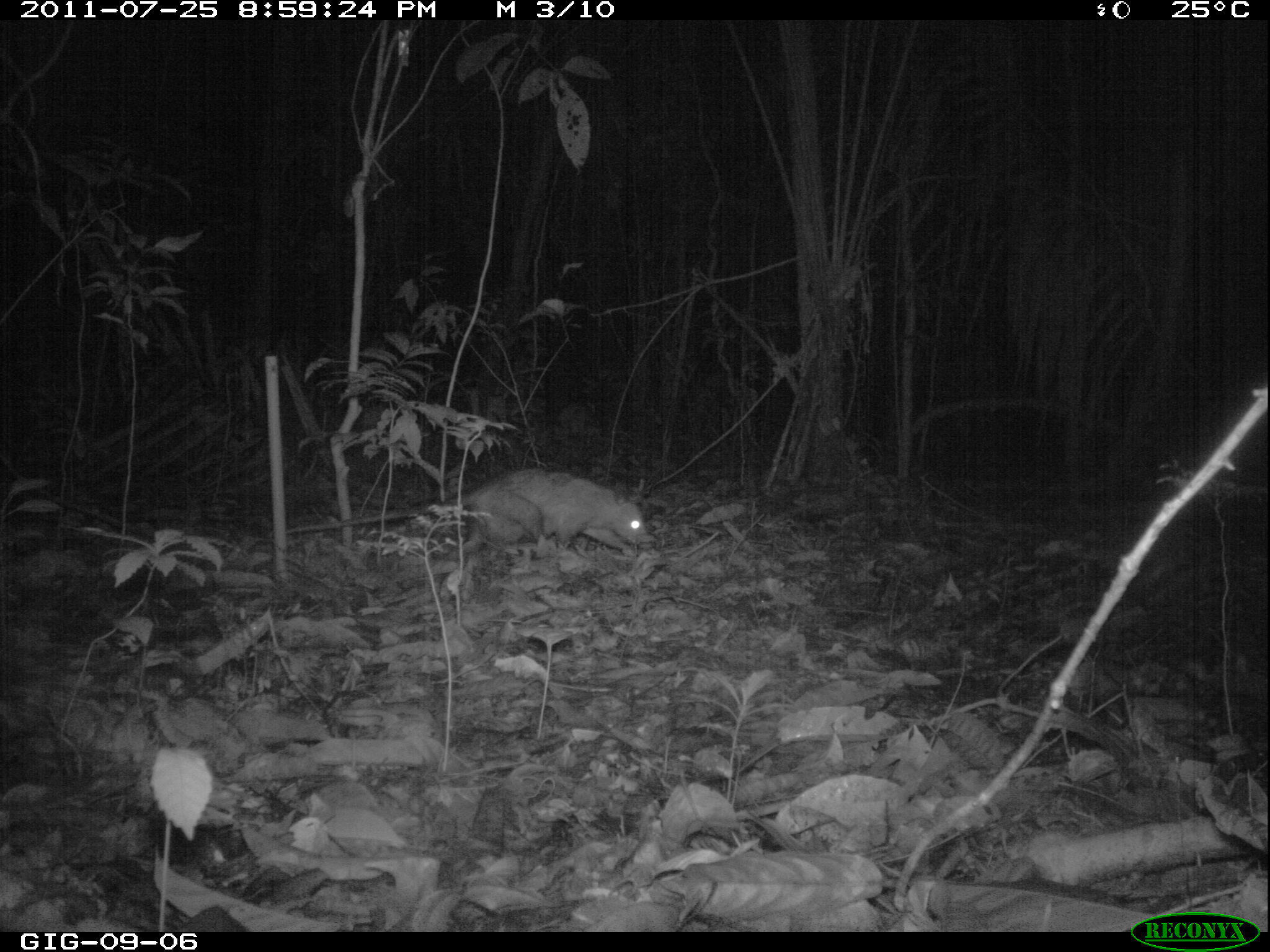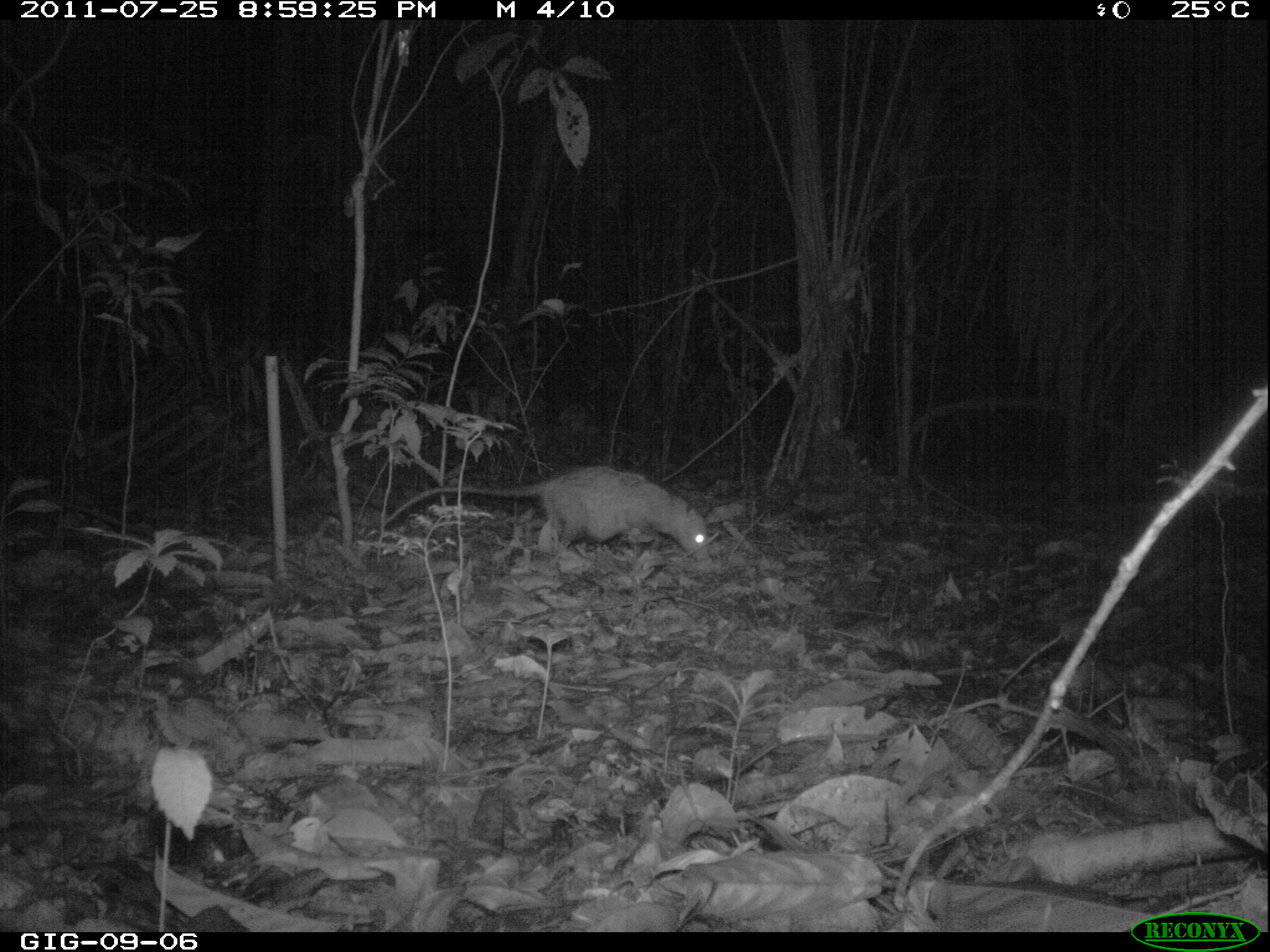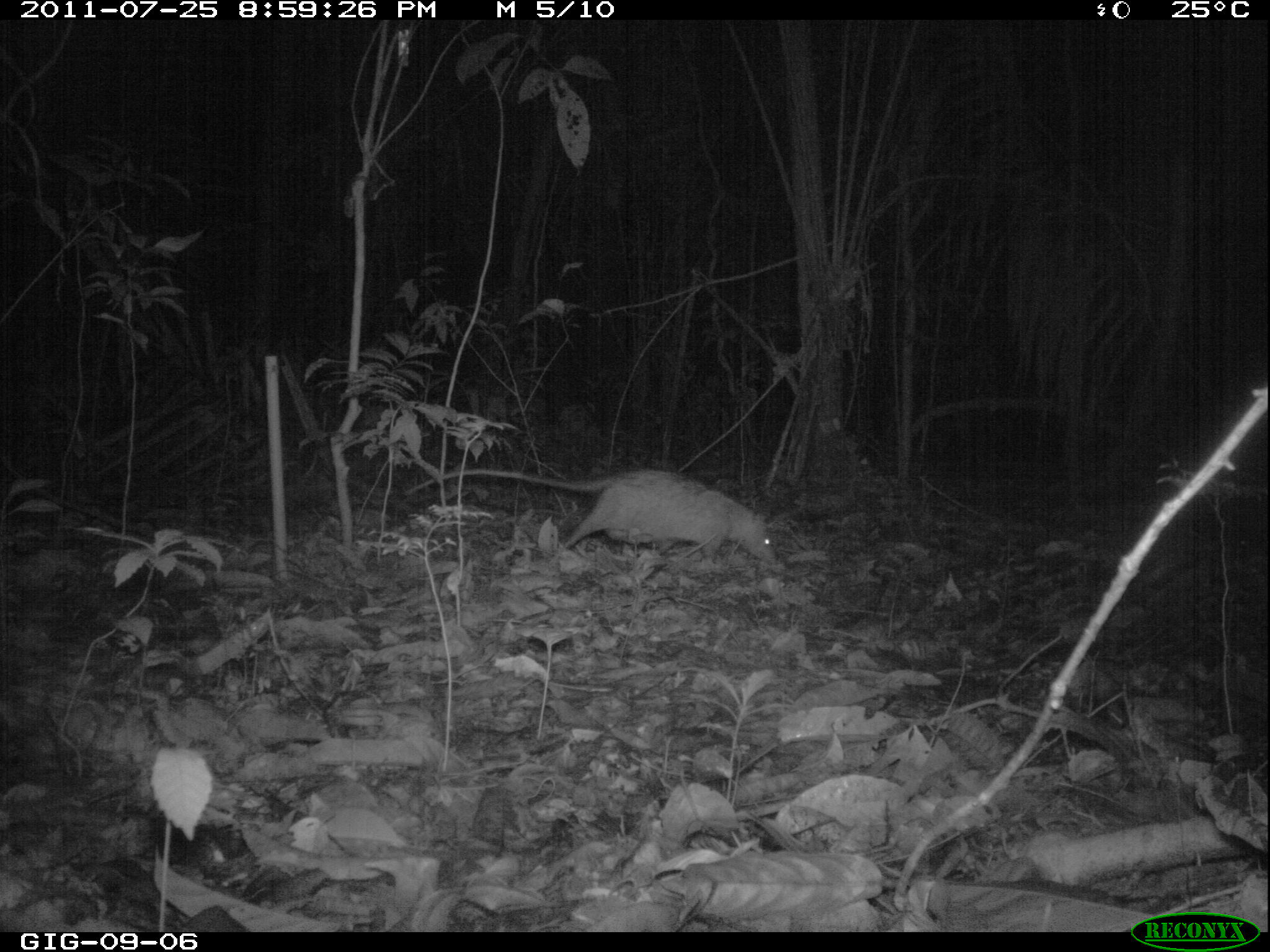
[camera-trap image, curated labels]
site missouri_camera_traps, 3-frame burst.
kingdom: Animalia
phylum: Chordata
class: Mammalia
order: Didelphimorphia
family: Didelphidae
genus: Didelphis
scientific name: Didelphis marsupialis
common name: common opossum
Common opossum (Didelphis marsupialis). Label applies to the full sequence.